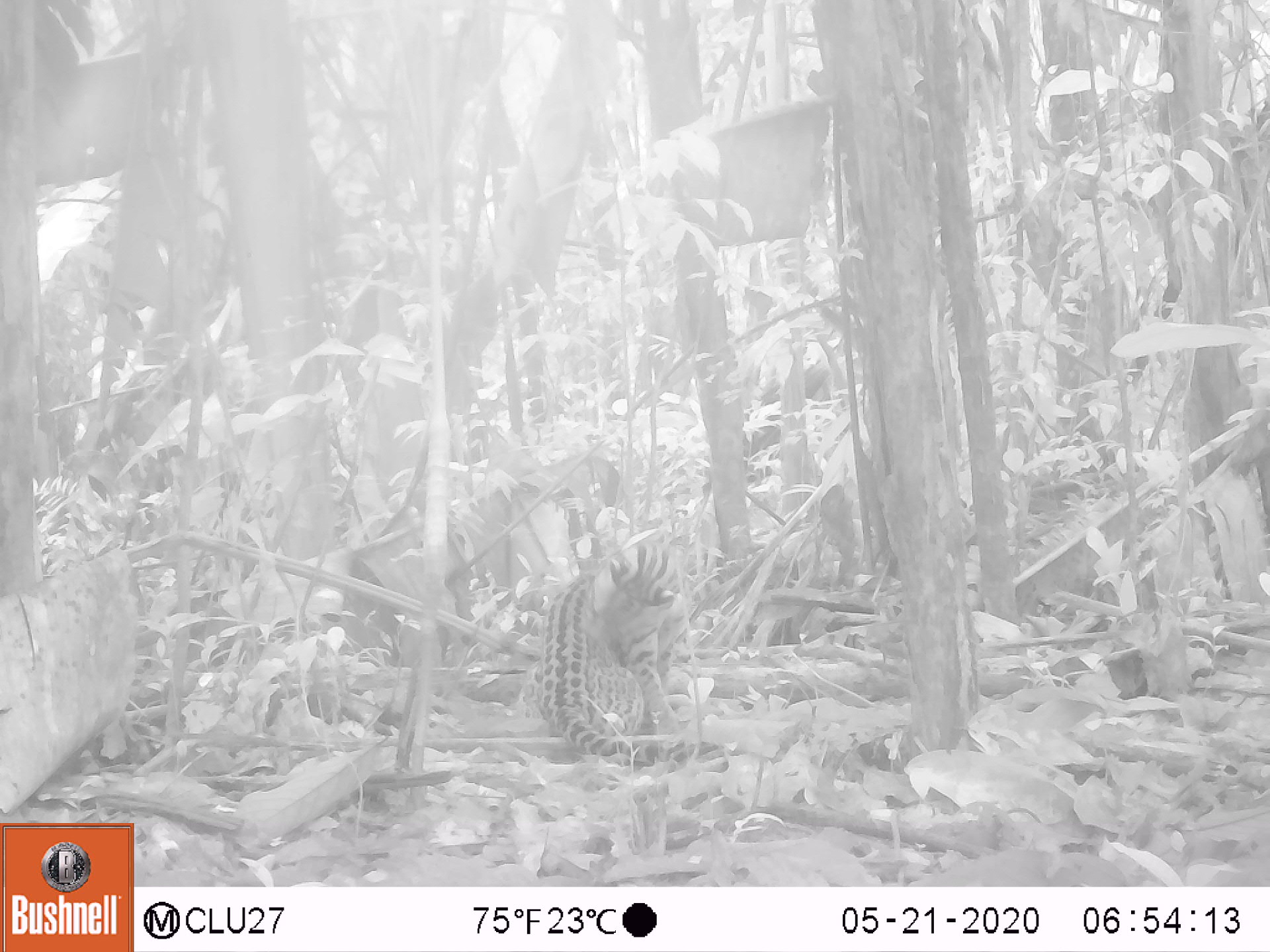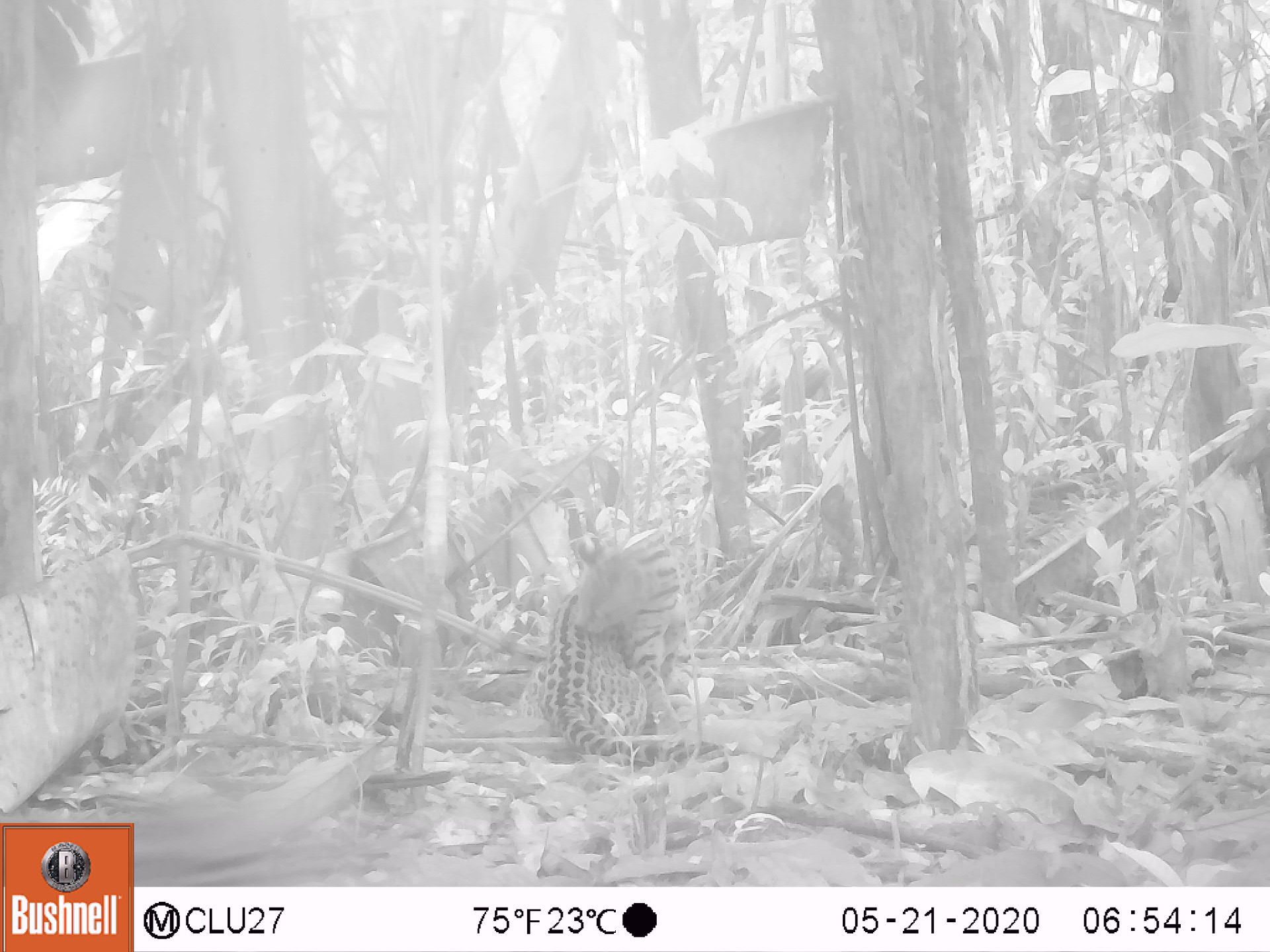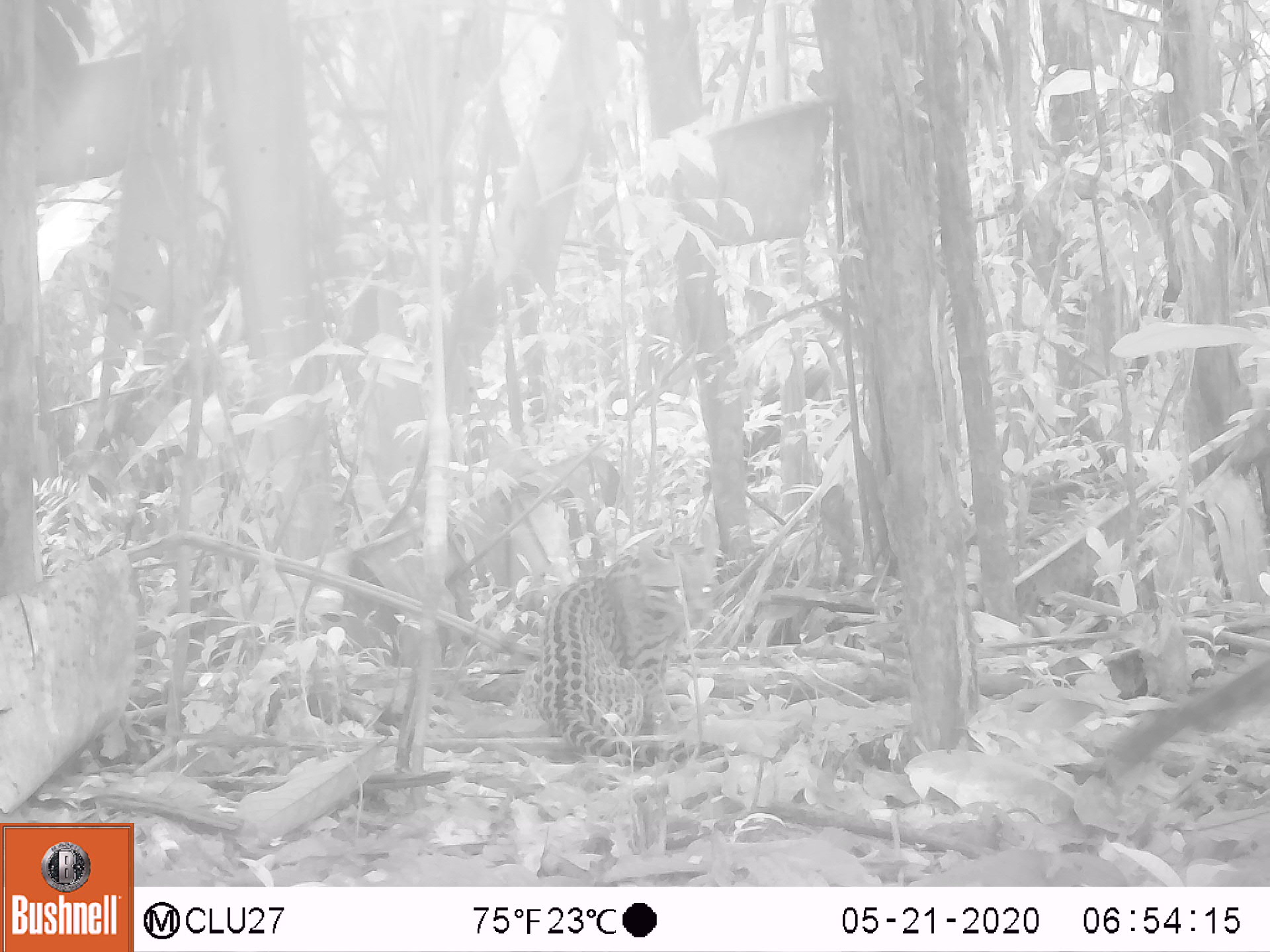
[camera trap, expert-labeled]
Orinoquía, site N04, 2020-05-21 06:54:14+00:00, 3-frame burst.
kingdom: Animalia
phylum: Chordata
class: Mammalia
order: Carnivora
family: Felidae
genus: Leopardus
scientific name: Leopardus wiedii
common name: margay